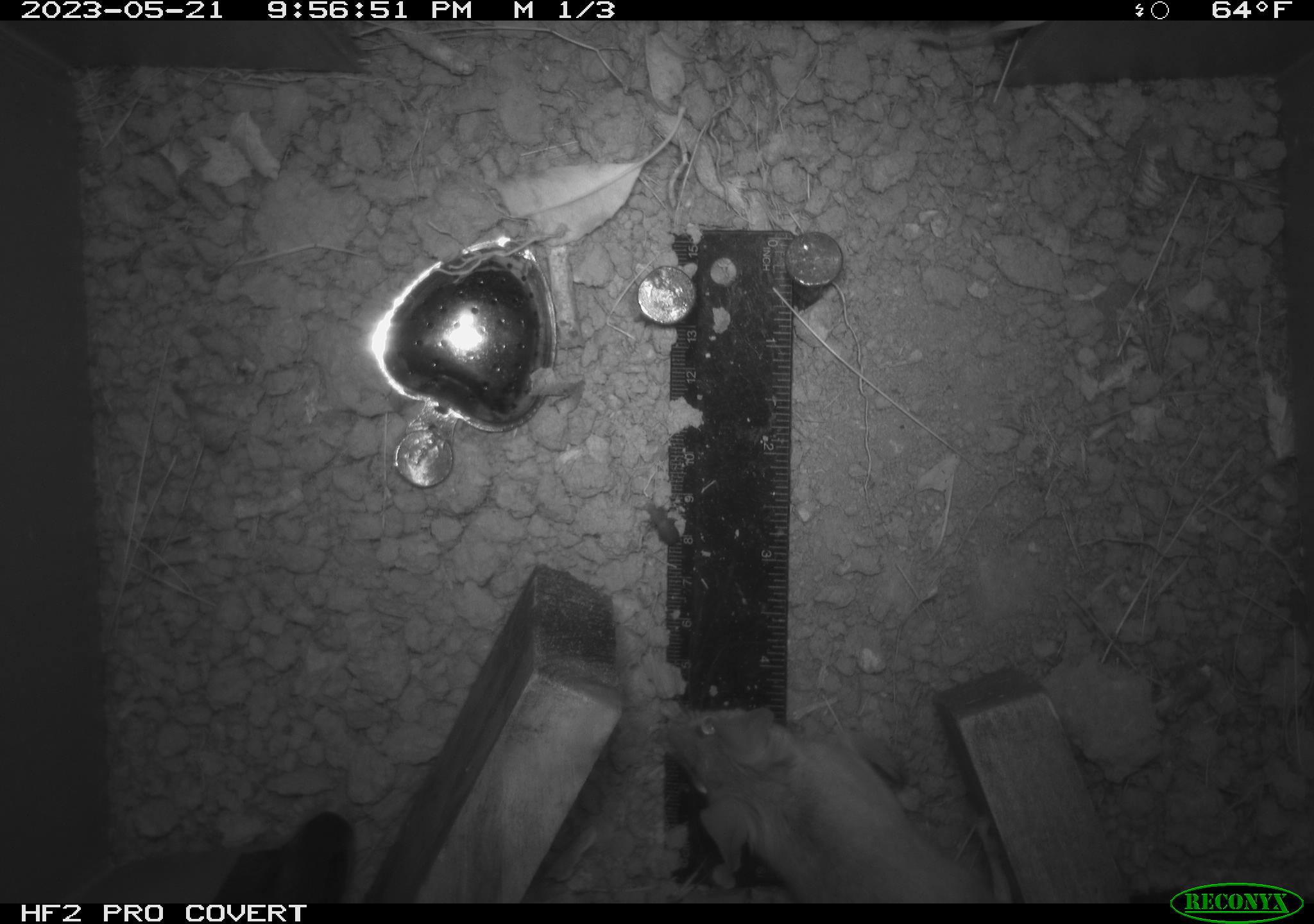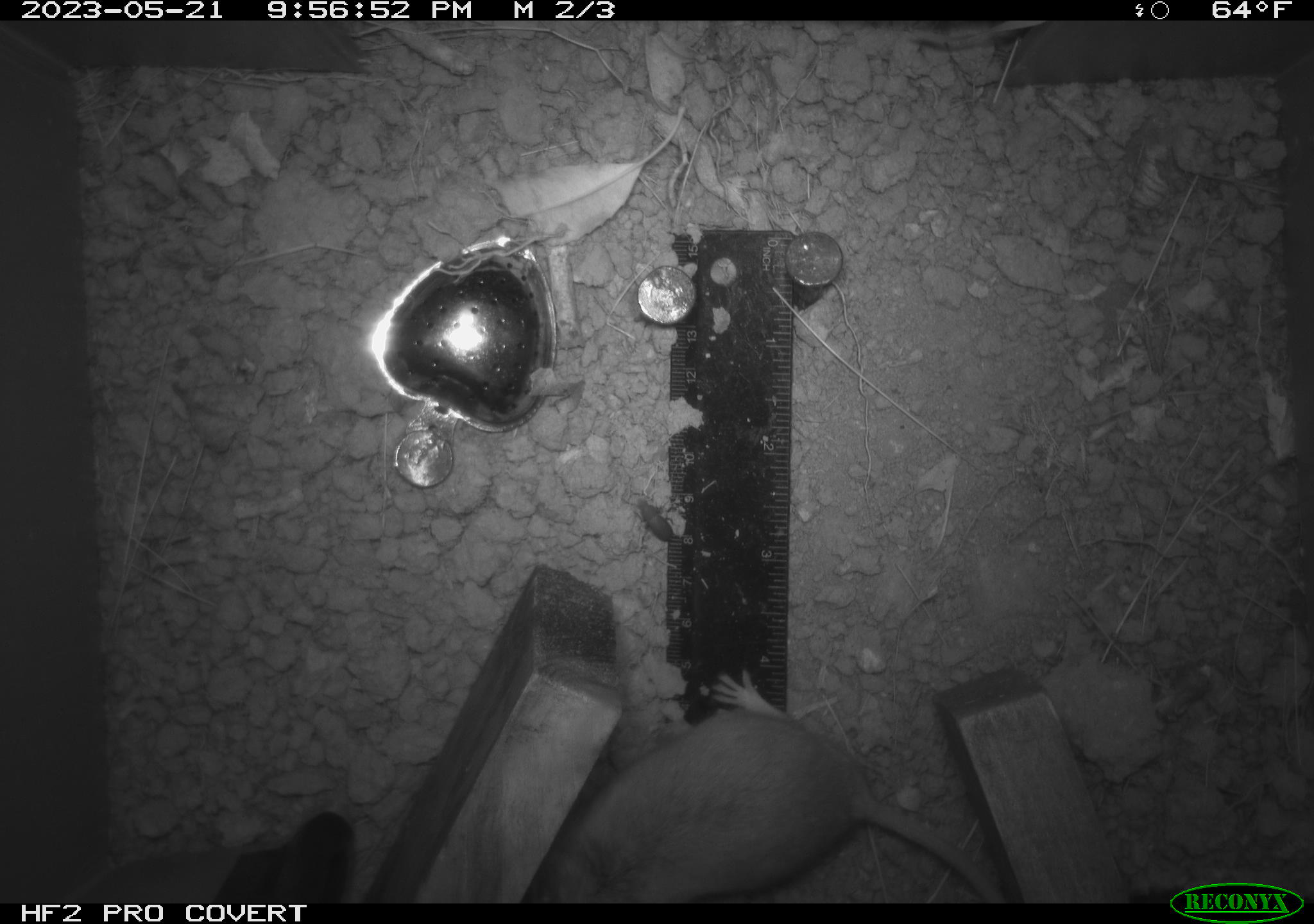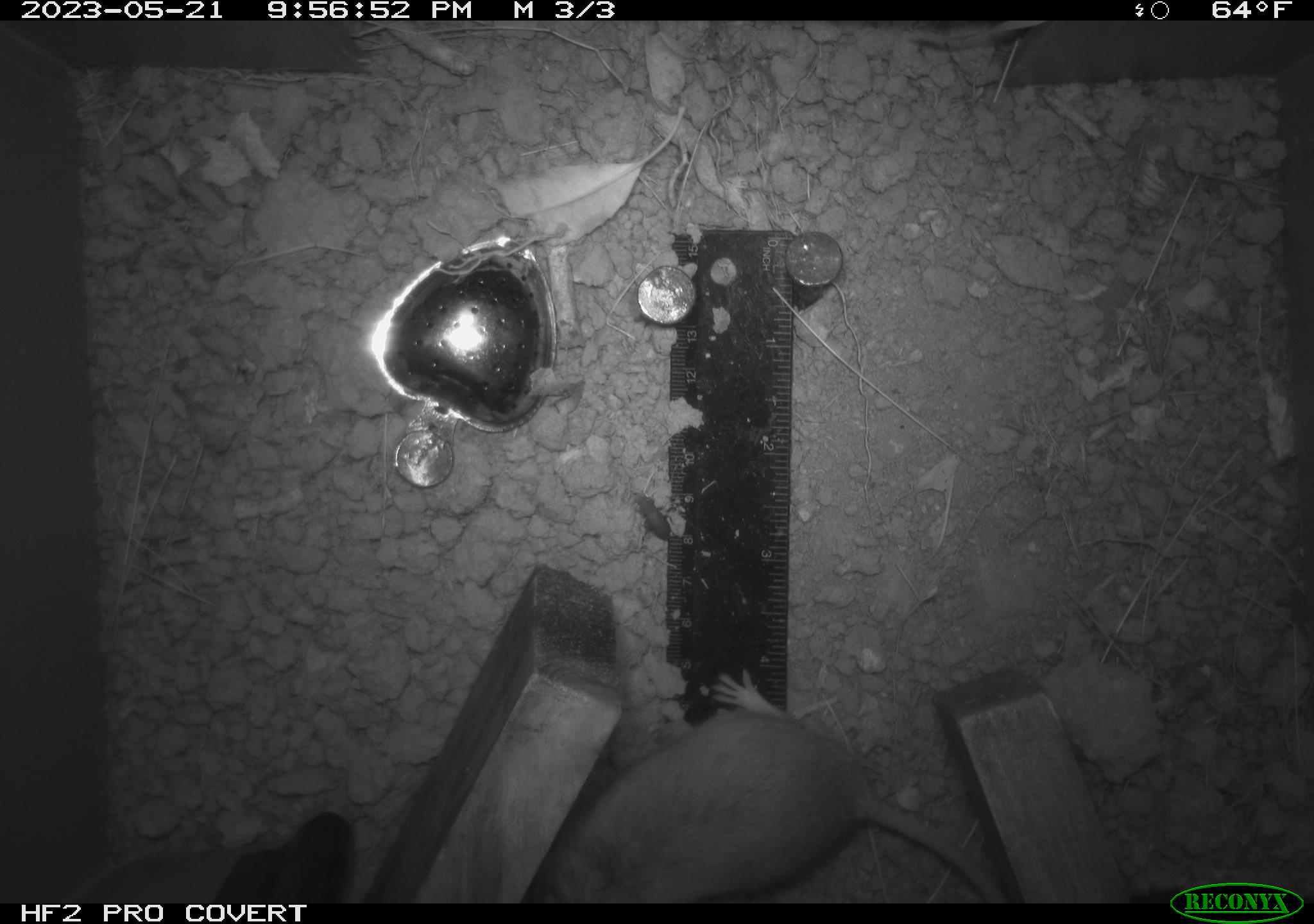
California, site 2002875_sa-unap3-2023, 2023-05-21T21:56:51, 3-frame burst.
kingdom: Animalia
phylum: Chordata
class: Mammalia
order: Rodentia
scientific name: Rodentia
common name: mouse species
Mouse species (Rodentia).